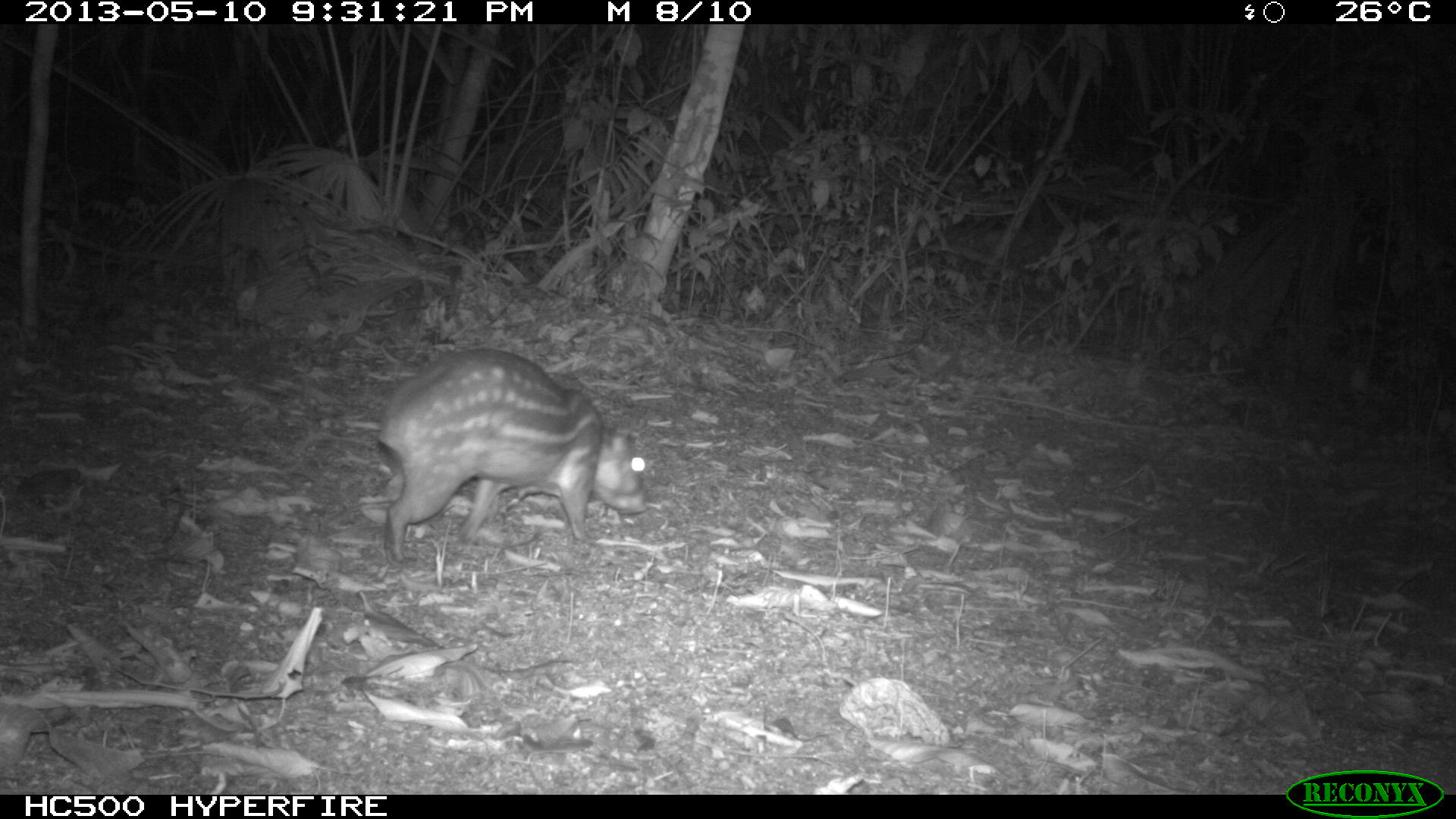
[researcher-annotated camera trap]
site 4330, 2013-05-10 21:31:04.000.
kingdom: Animalia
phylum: Chordata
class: Mammalia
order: Rodentia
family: Cuniculidae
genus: Cuniculus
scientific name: Cuniculus paca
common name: lowland paca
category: agouti paca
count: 1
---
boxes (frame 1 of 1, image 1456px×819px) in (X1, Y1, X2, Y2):
agouti paca: (372, 341, 645, 564)